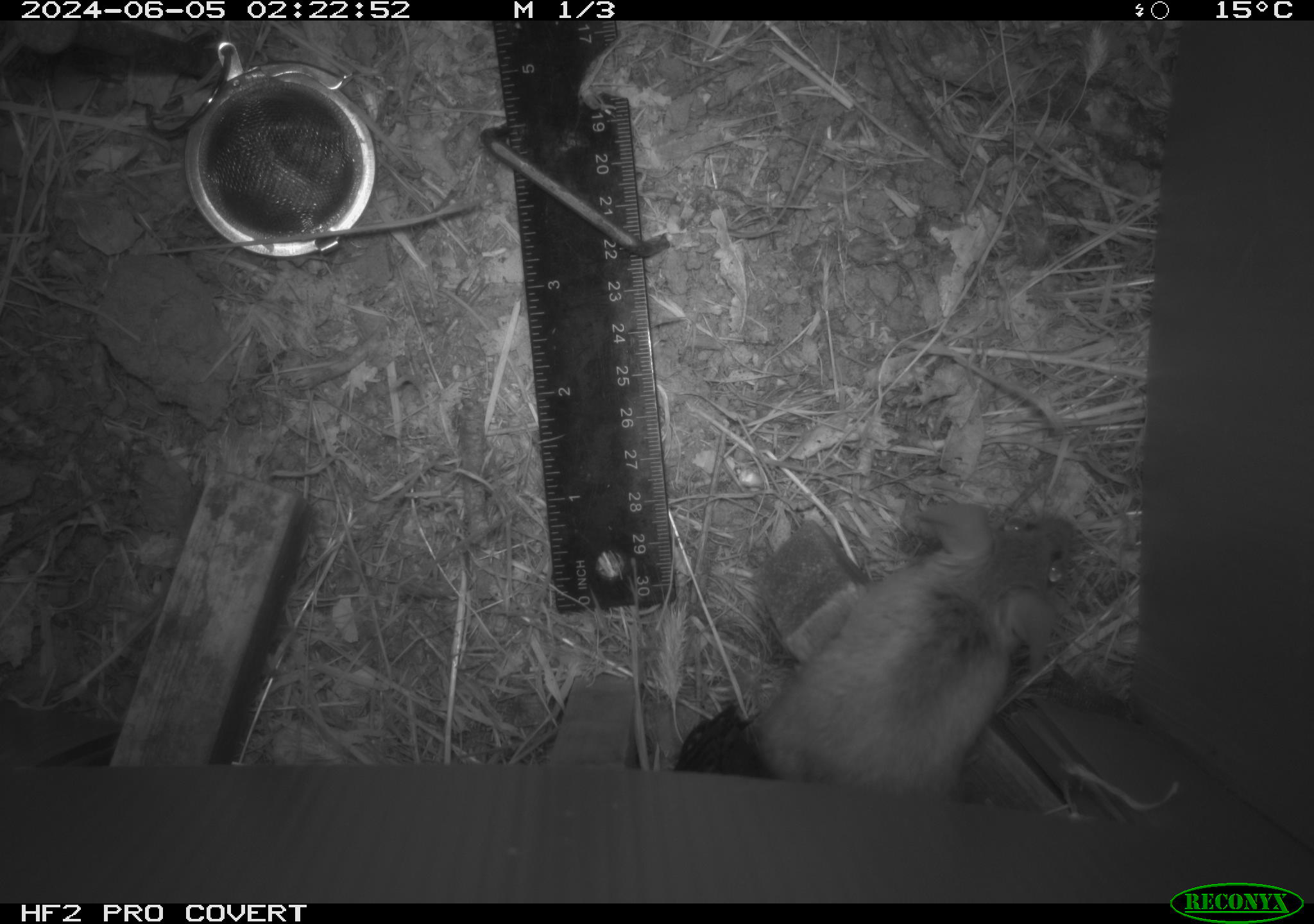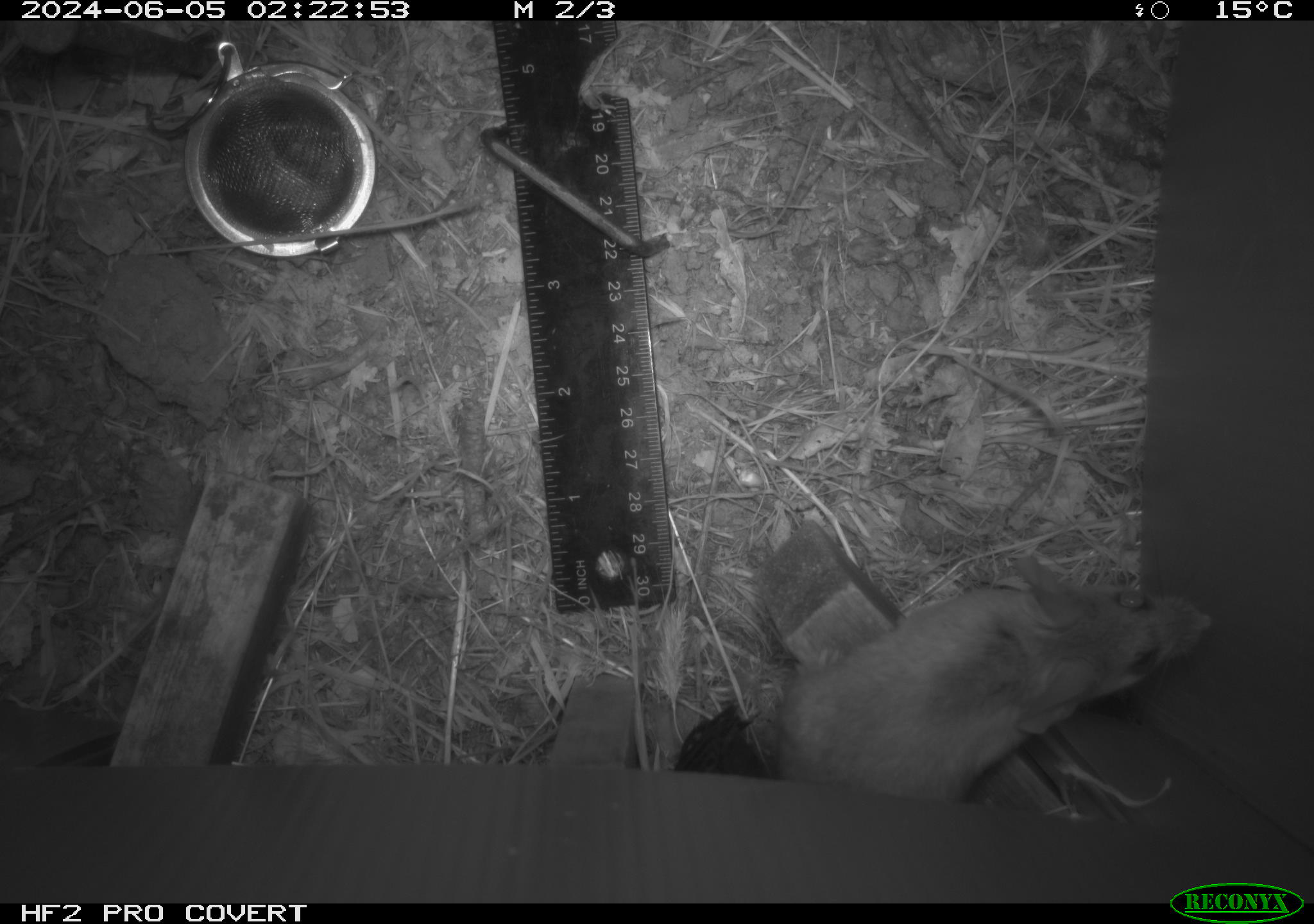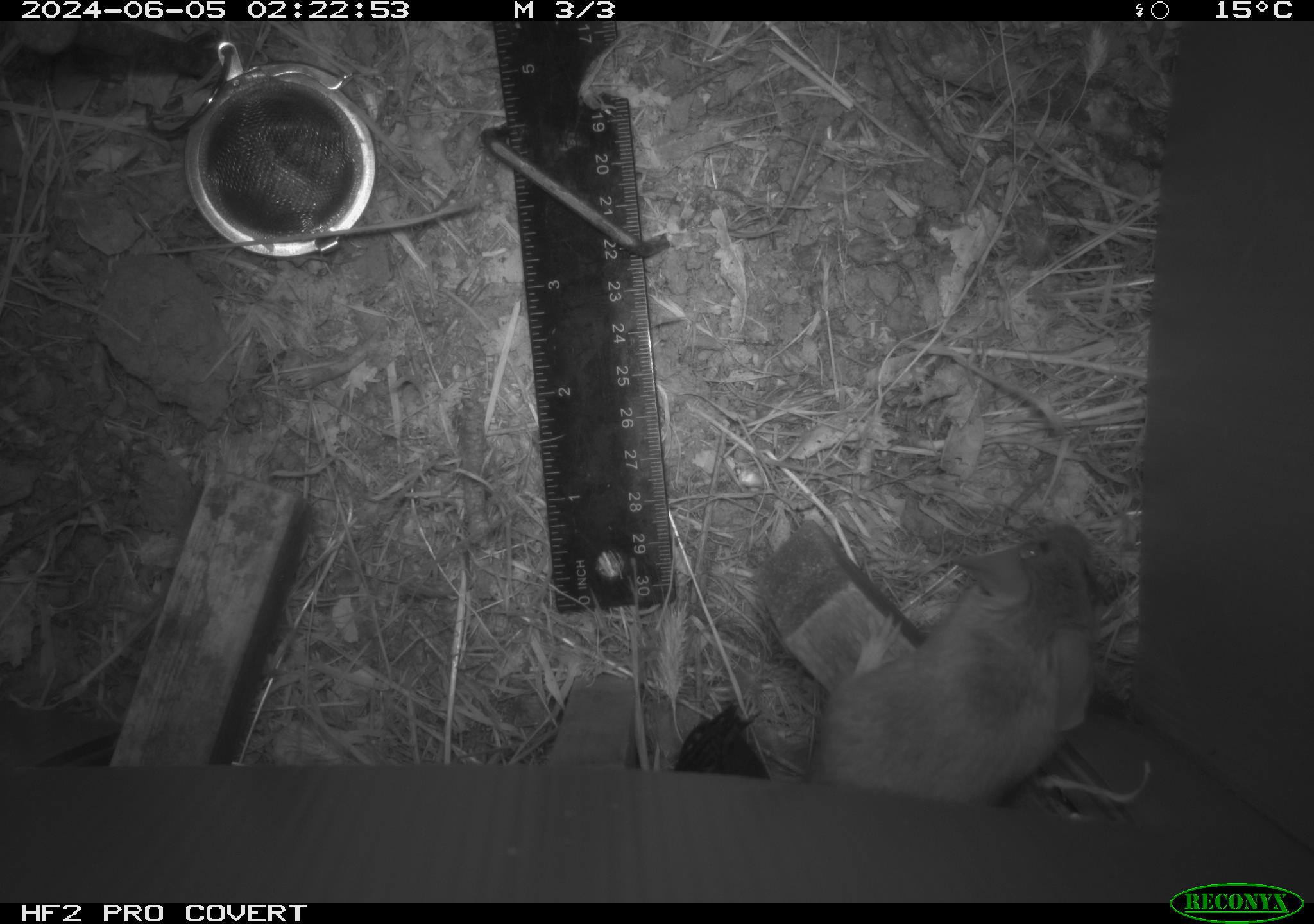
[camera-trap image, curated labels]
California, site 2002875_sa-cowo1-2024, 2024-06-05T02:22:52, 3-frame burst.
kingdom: Animalia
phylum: Chordata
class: Mammalia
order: Rodentia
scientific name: Rodentia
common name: rodent